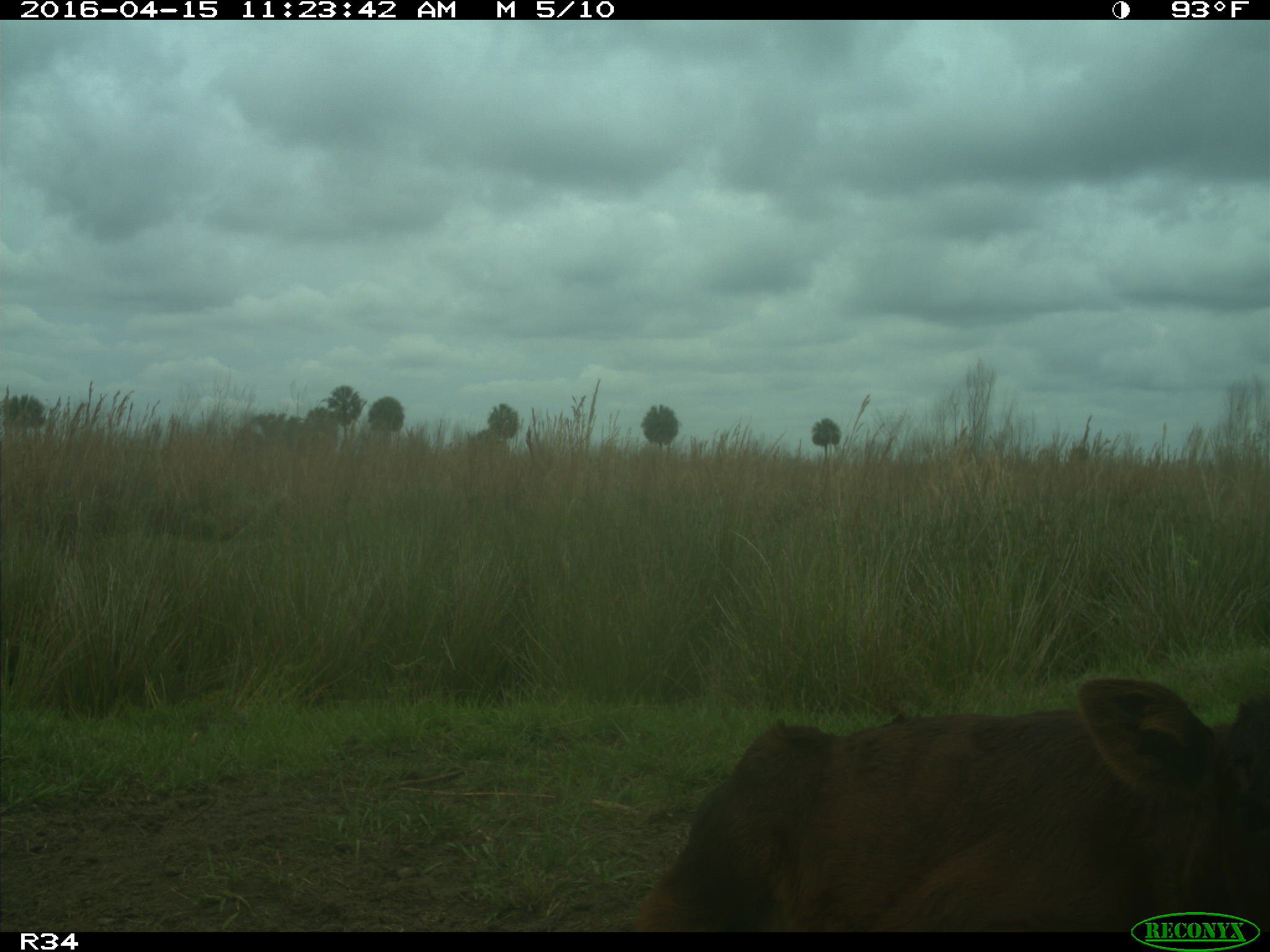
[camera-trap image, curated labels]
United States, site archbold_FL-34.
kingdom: Animalia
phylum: Chordata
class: Mammalia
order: Artiodactyla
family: Bovidae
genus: Bos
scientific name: Bos taurus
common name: domestic cow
Bos taurus (domestic cow).